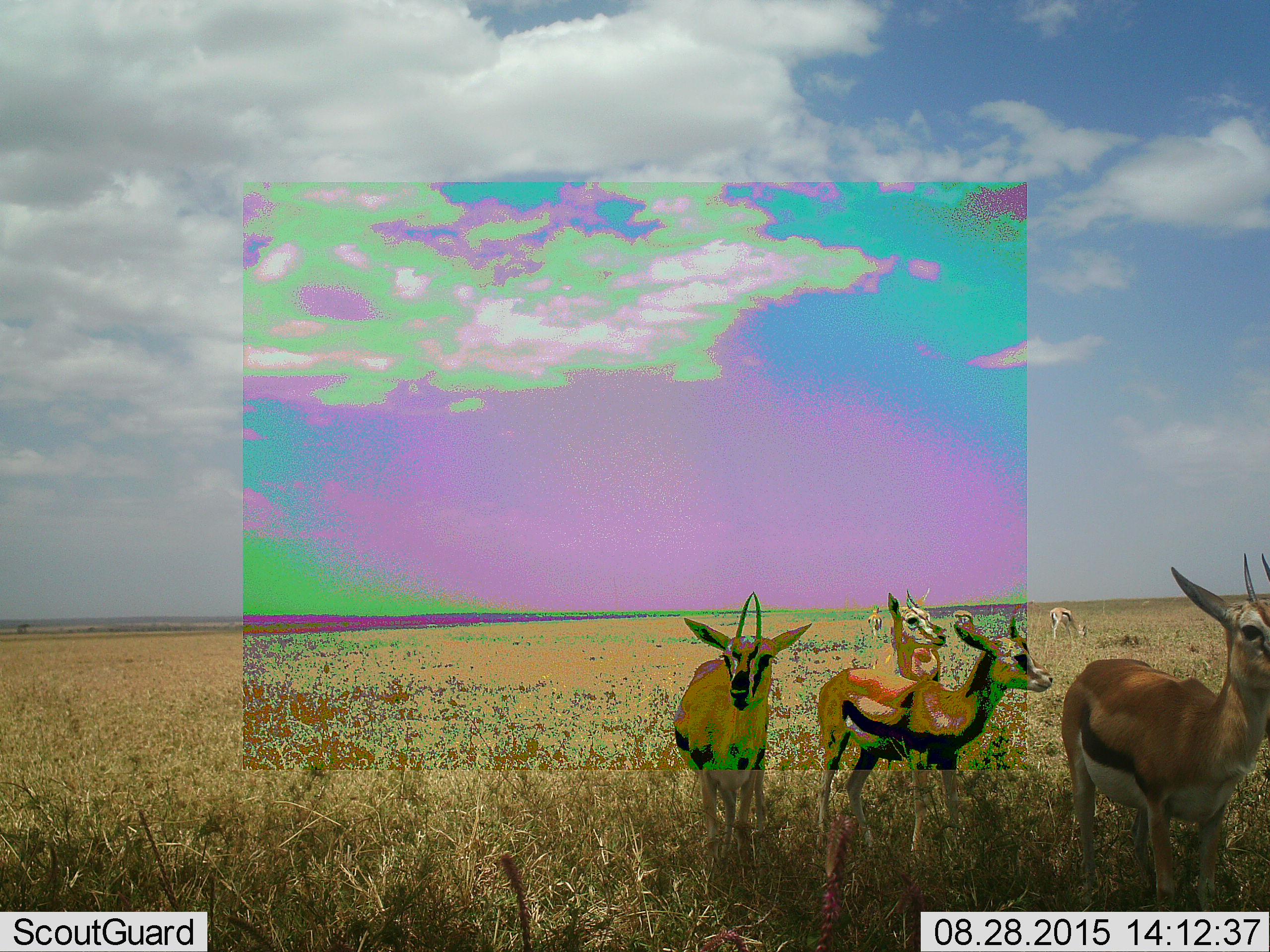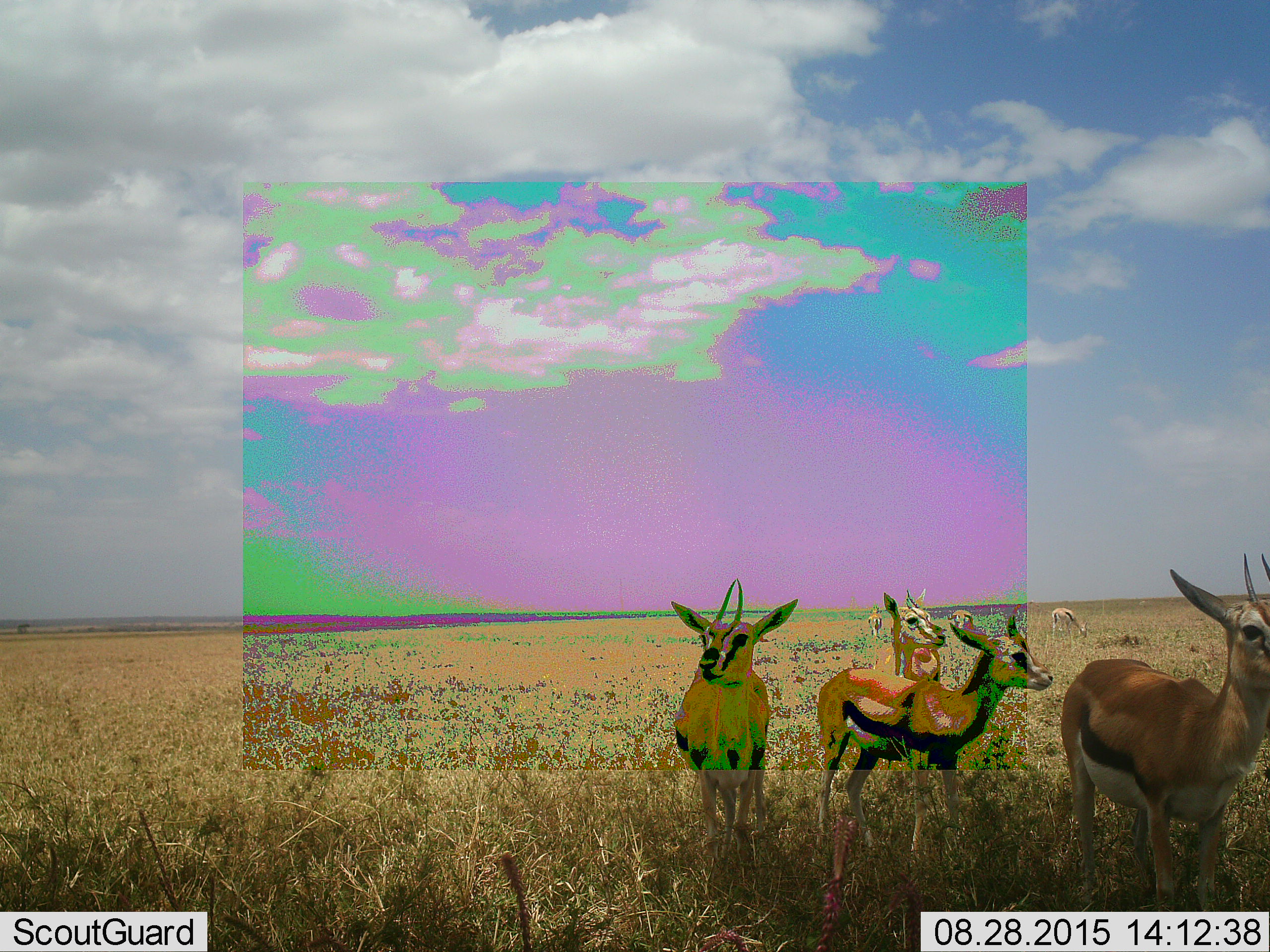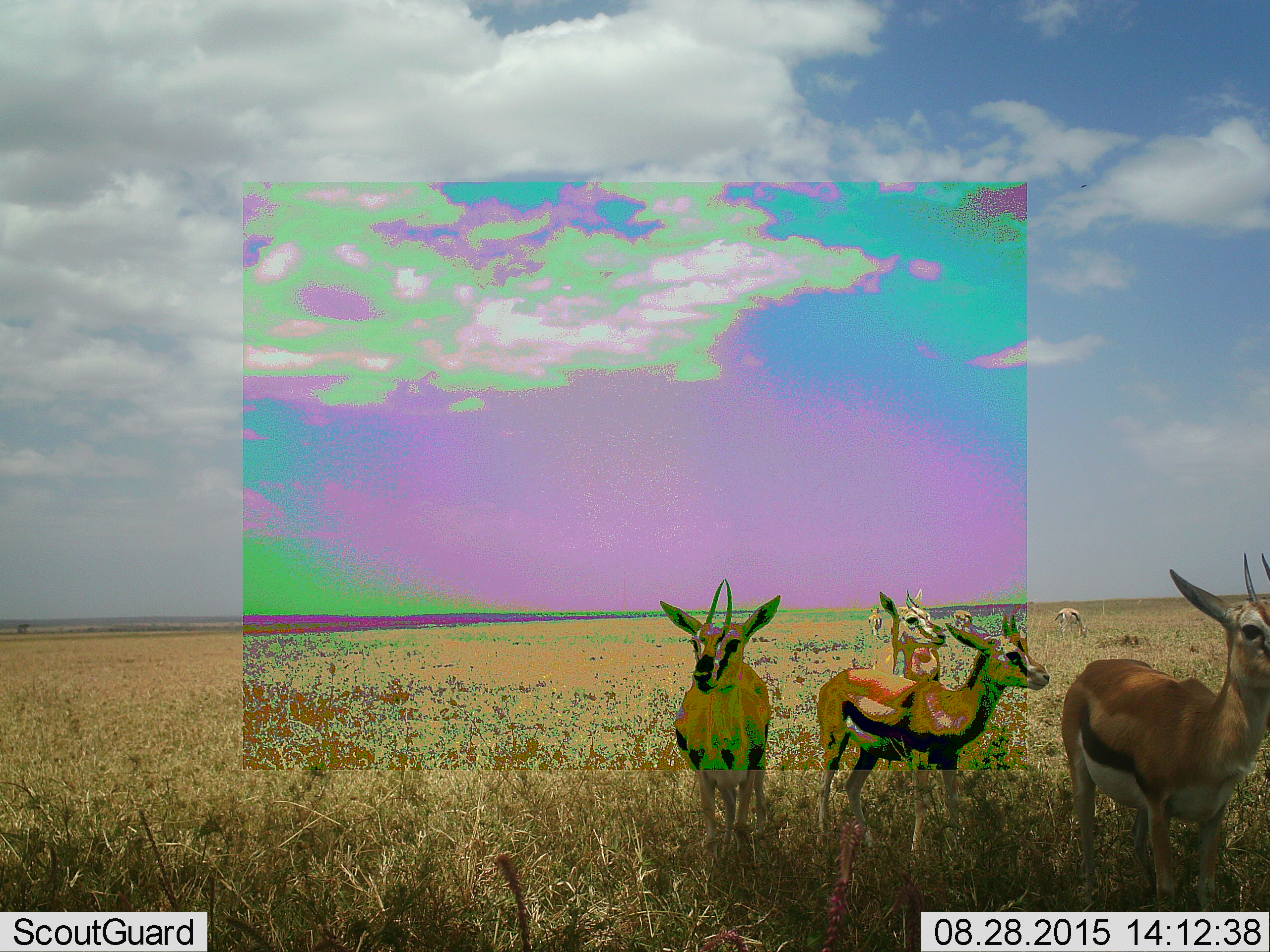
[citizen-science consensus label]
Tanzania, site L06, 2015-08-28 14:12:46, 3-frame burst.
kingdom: Animalia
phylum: Chordata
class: Mammalia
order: Artiodactyla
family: Bovidae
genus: Eudorcas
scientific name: Eudorcas thomsonii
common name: thomson's gazelle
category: gazellethomsons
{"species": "gazellethomsons (thomson's gazelle) (Eudorcas thomsonii)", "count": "6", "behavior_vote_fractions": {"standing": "100%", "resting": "0%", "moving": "14%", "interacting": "0%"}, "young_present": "0%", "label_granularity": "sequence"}